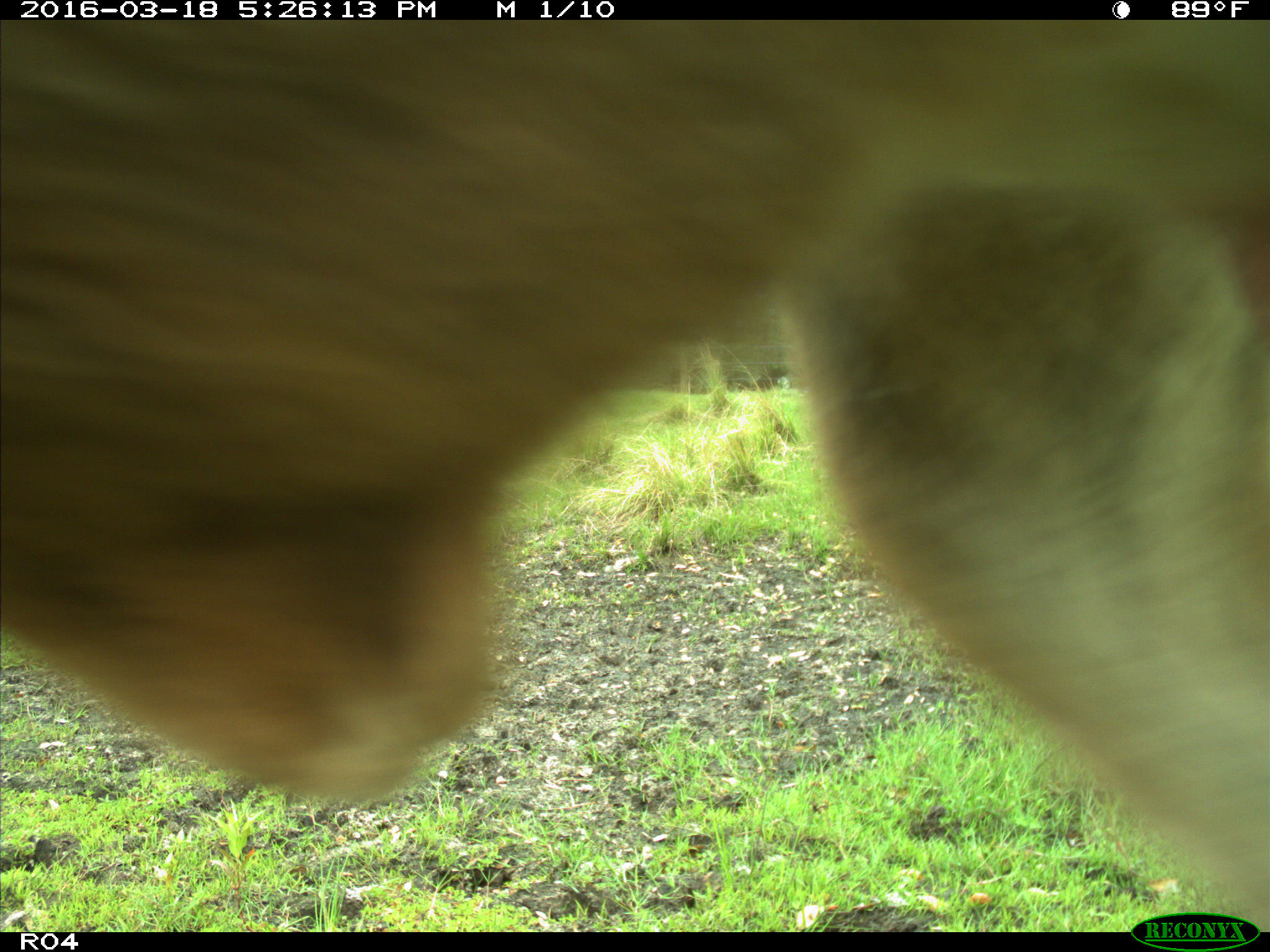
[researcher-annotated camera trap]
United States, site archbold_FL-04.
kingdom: Animalia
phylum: Chordata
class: Mammalia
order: Artiodactyla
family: Bovidae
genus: Bos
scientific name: Bos taurus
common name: domestic cow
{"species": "Bos taurus (domestic cow)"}